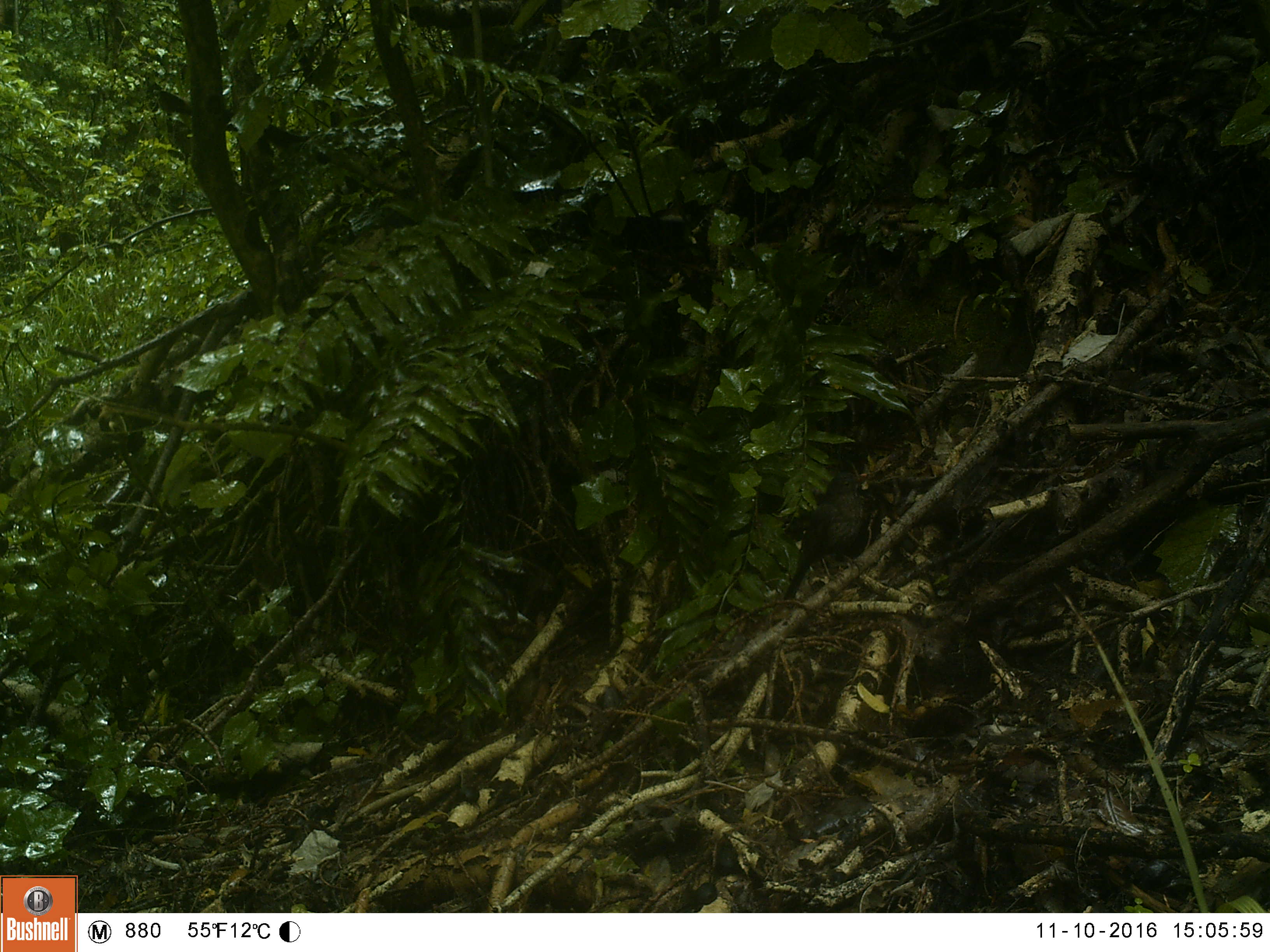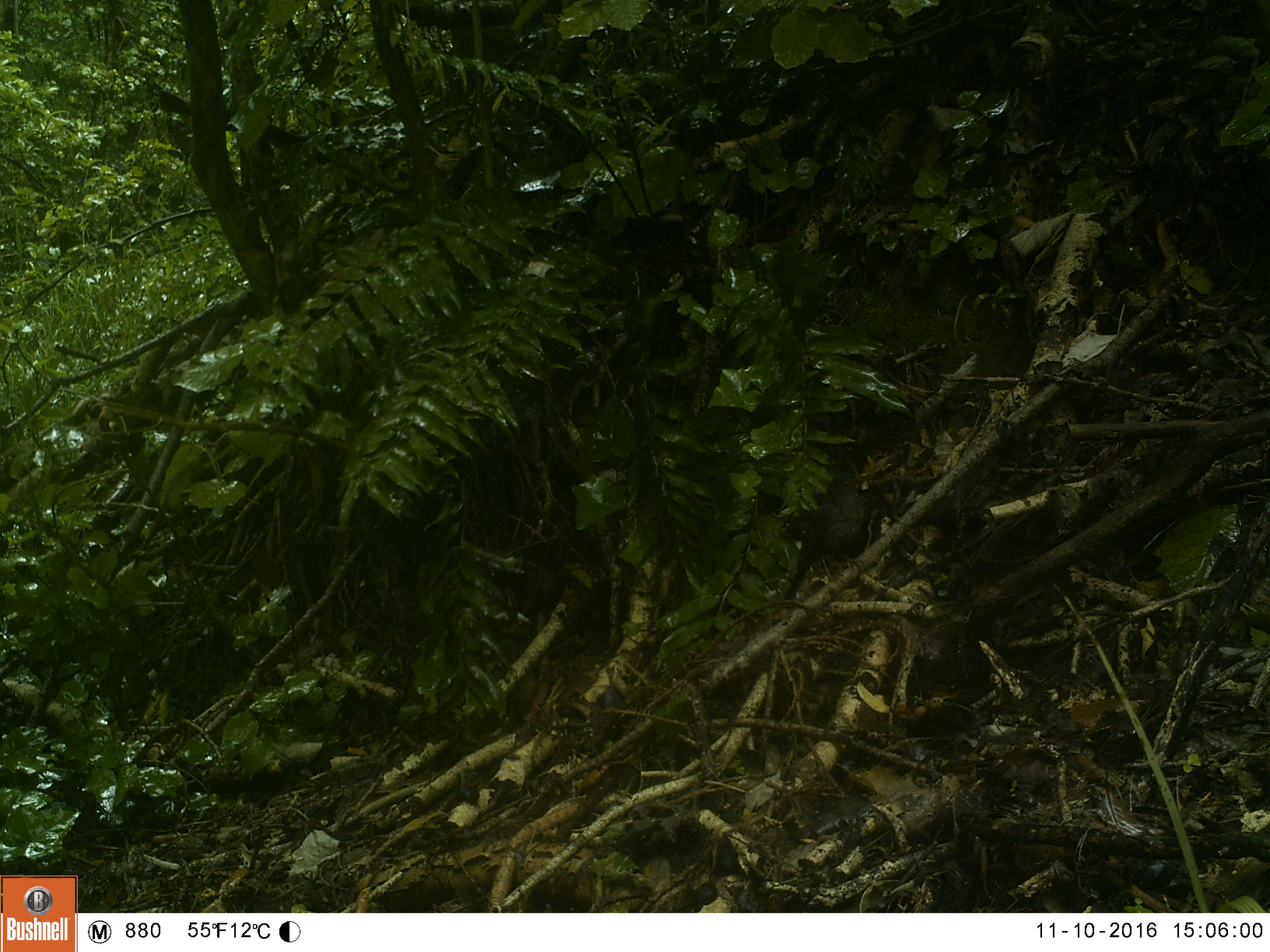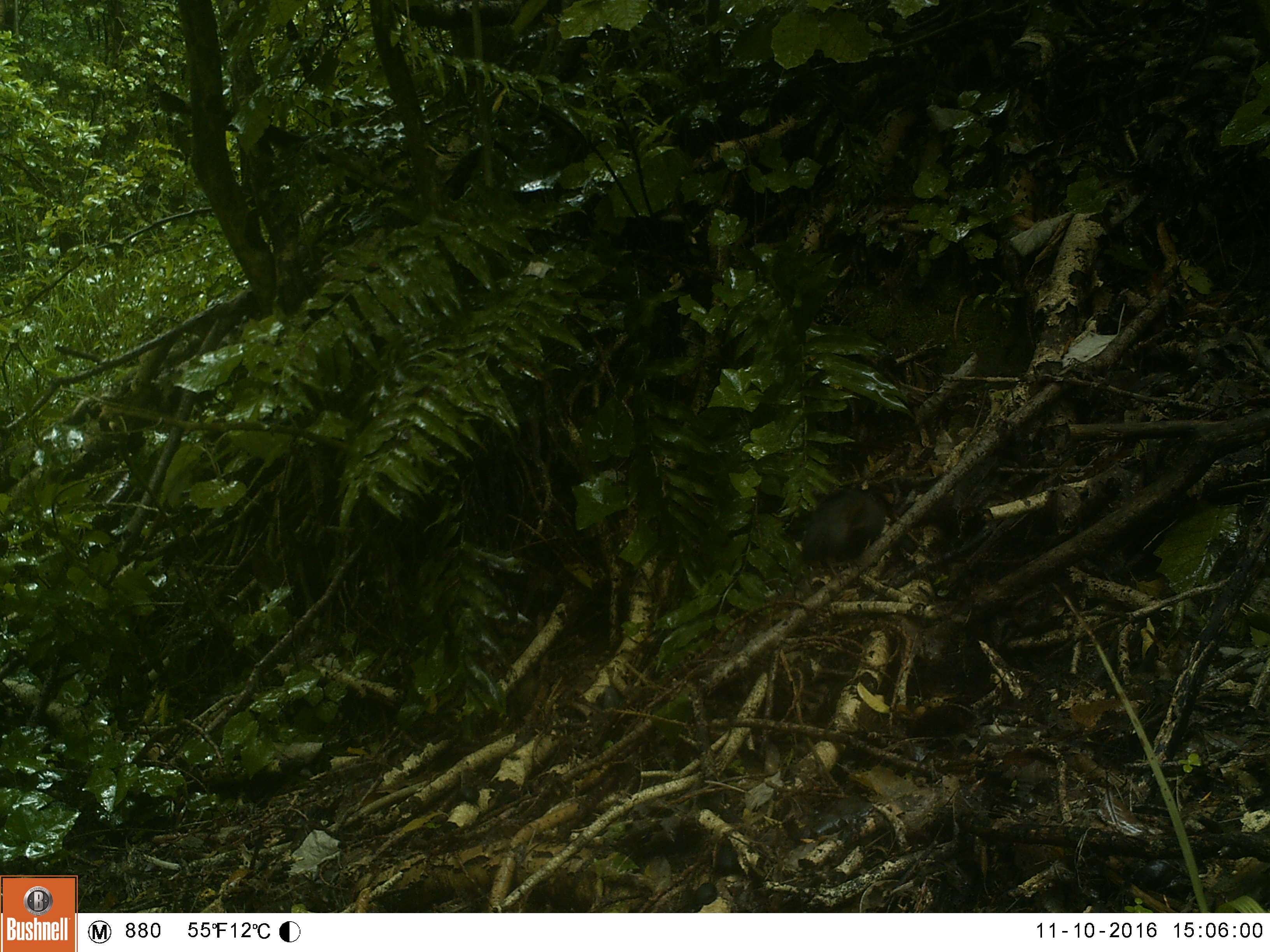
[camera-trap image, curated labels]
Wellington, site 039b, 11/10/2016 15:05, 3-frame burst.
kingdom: Animalia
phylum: Chordata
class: Aves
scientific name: Aves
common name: bird